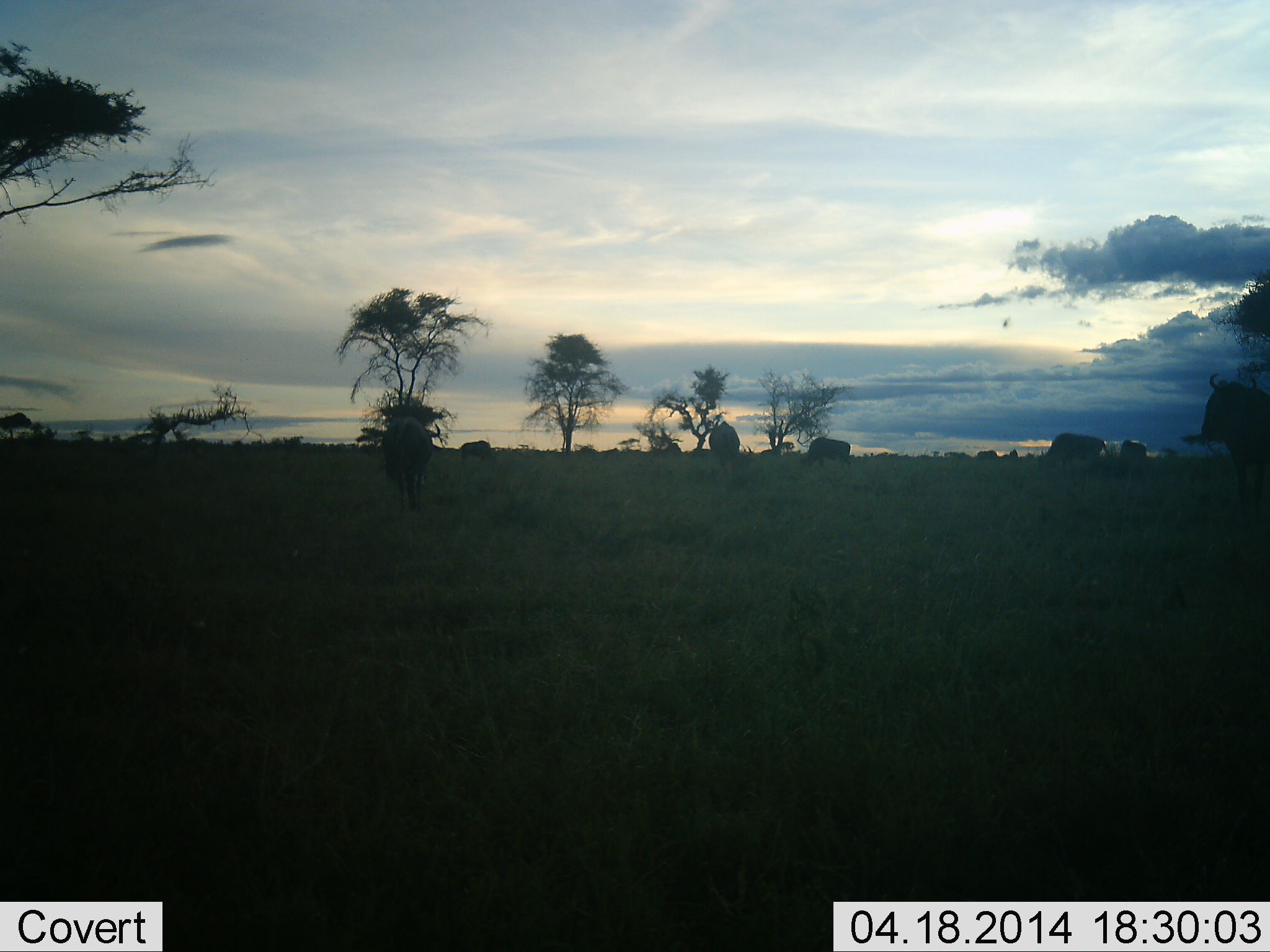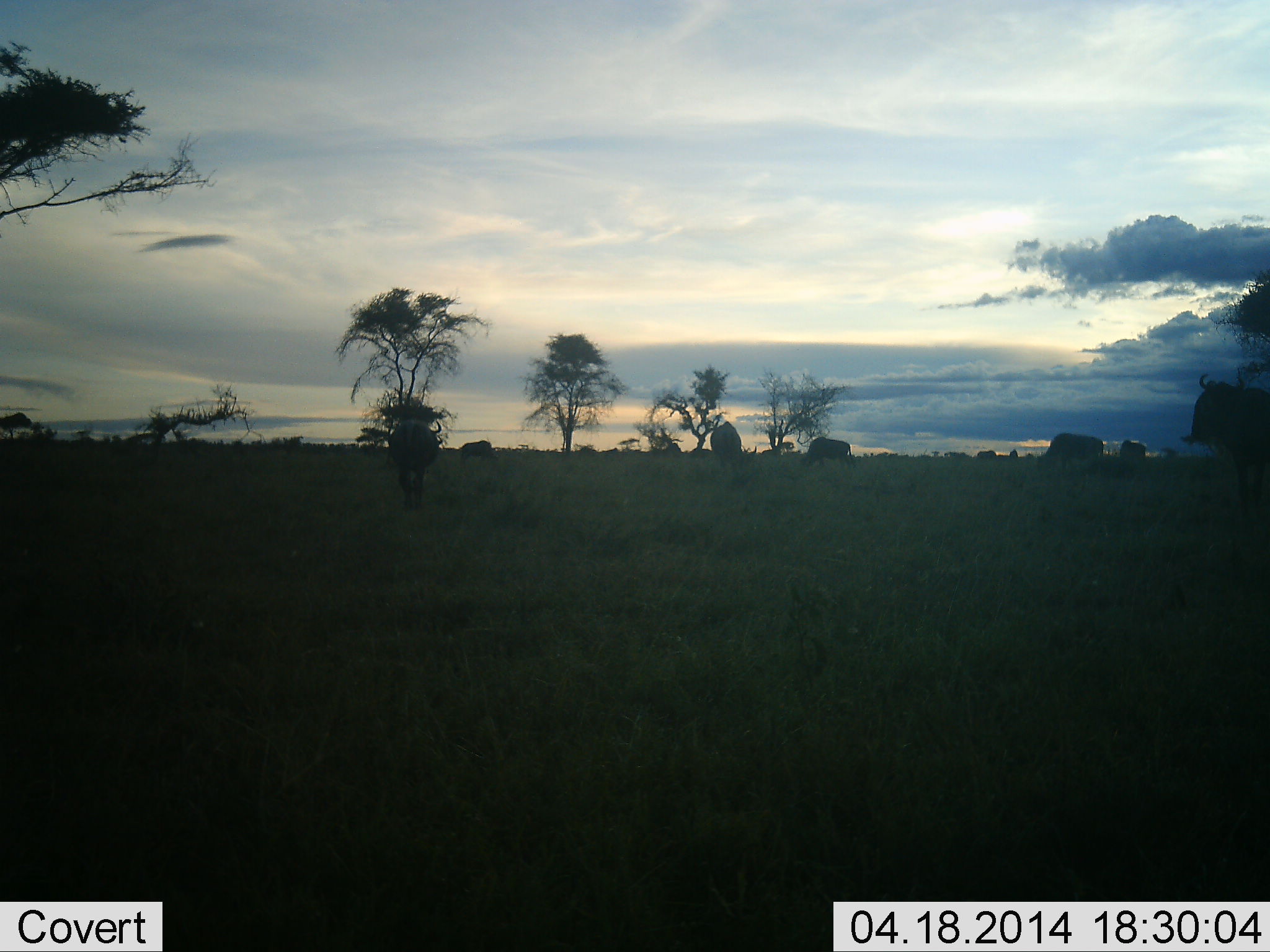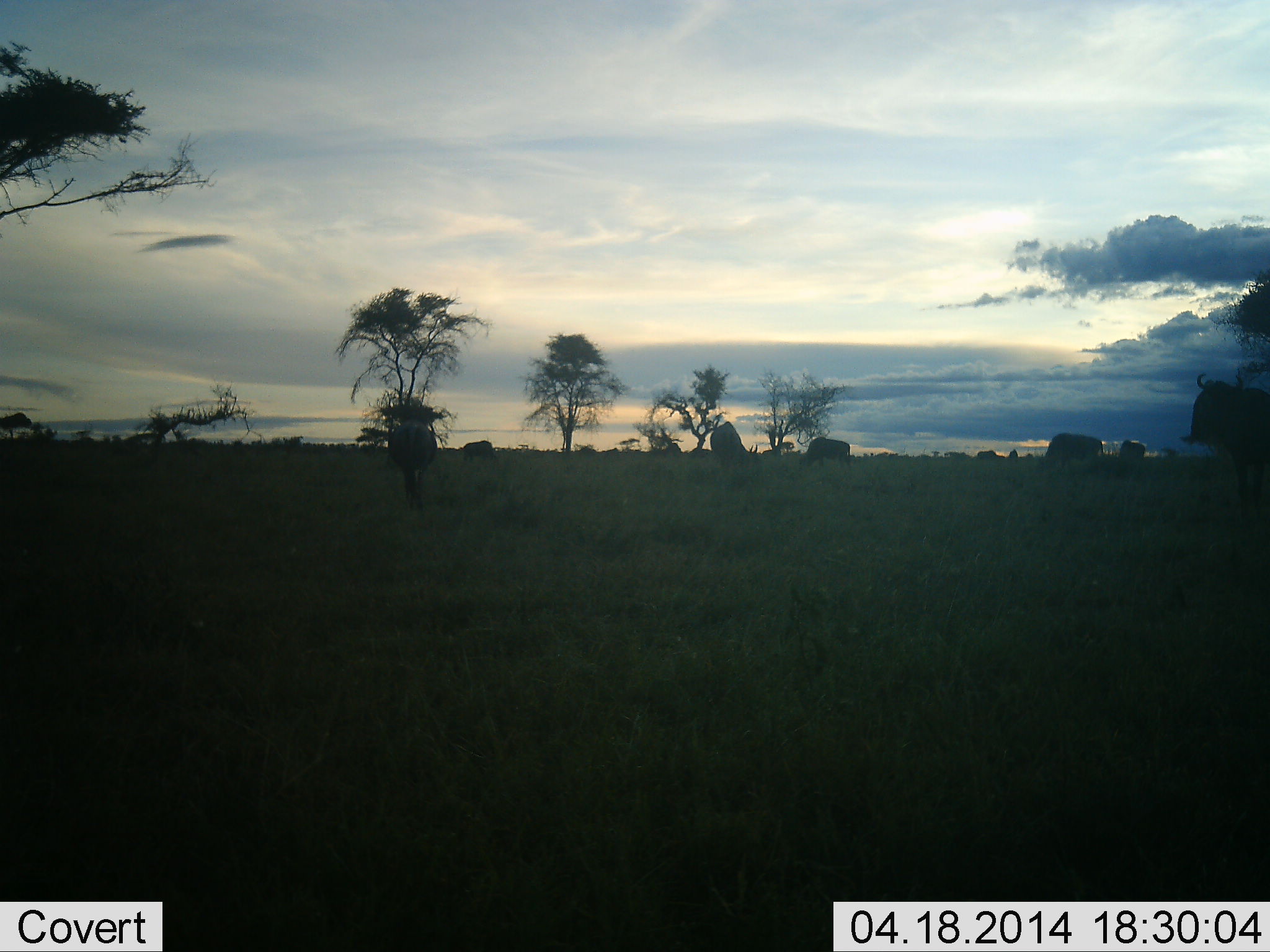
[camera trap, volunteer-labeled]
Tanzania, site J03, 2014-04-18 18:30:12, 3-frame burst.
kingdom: Animalia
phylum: Chordata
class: Mammalia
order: Artiodactyla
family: Bovidae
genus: Connochaetes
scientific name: Connochaetes taurinus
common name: blue wildebeest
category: wildebeest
Wildebeest (blue wildebeest) (Connochaetes taurinus), count 10. Behavior (volunteer vote fractions): standing 80%, resting 0%, moving 50%, interacting 0%. Young present (vote fraction): 0%. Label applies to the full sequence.